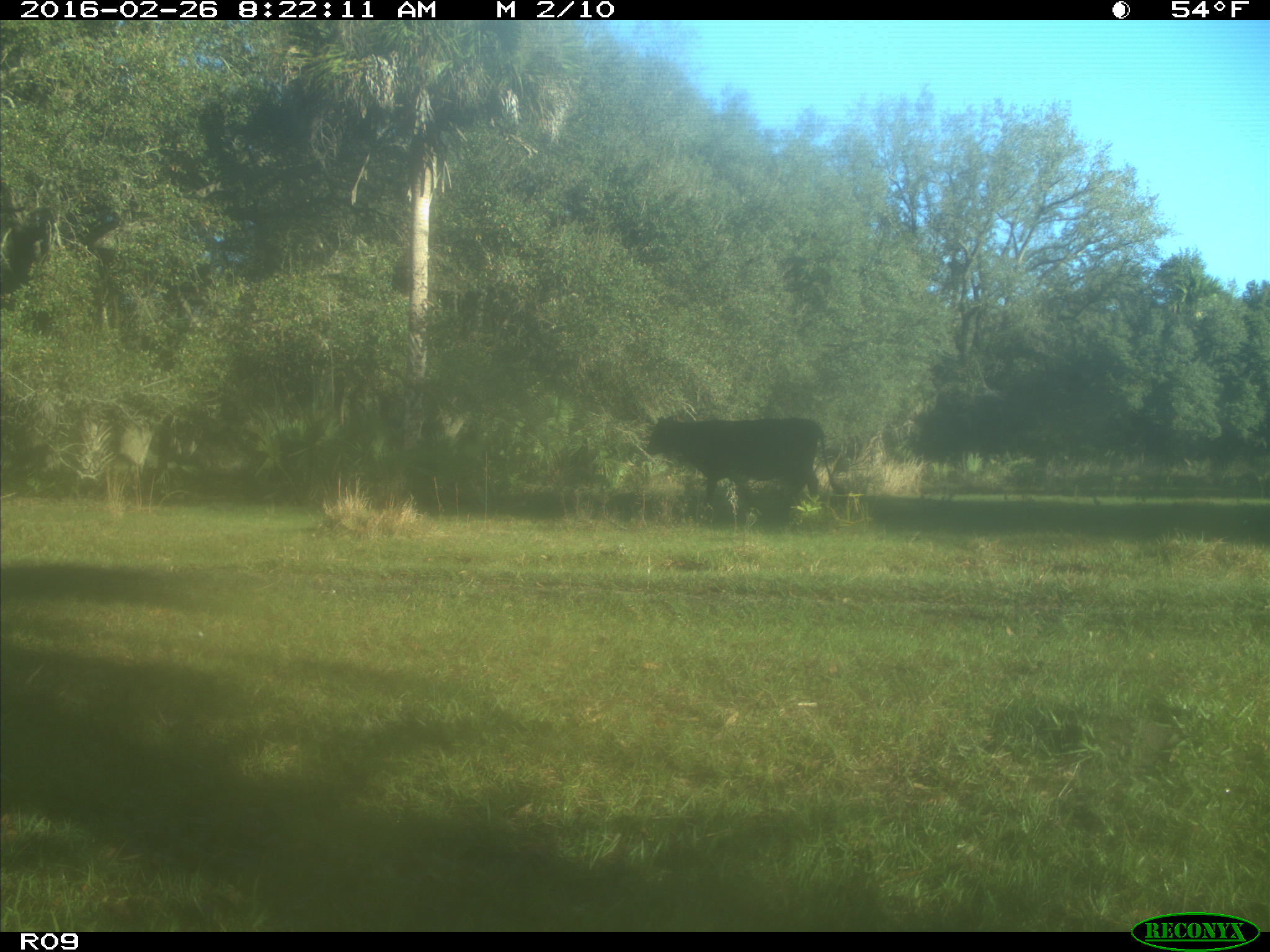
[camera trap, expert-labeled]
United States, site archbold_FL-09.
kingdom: Animalia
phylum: Chordata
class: Mammalia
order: Artiodactyla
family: Bovidae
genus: Bos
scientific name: Bos taurus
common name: domestic cow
Bos taurus (domestic cow).